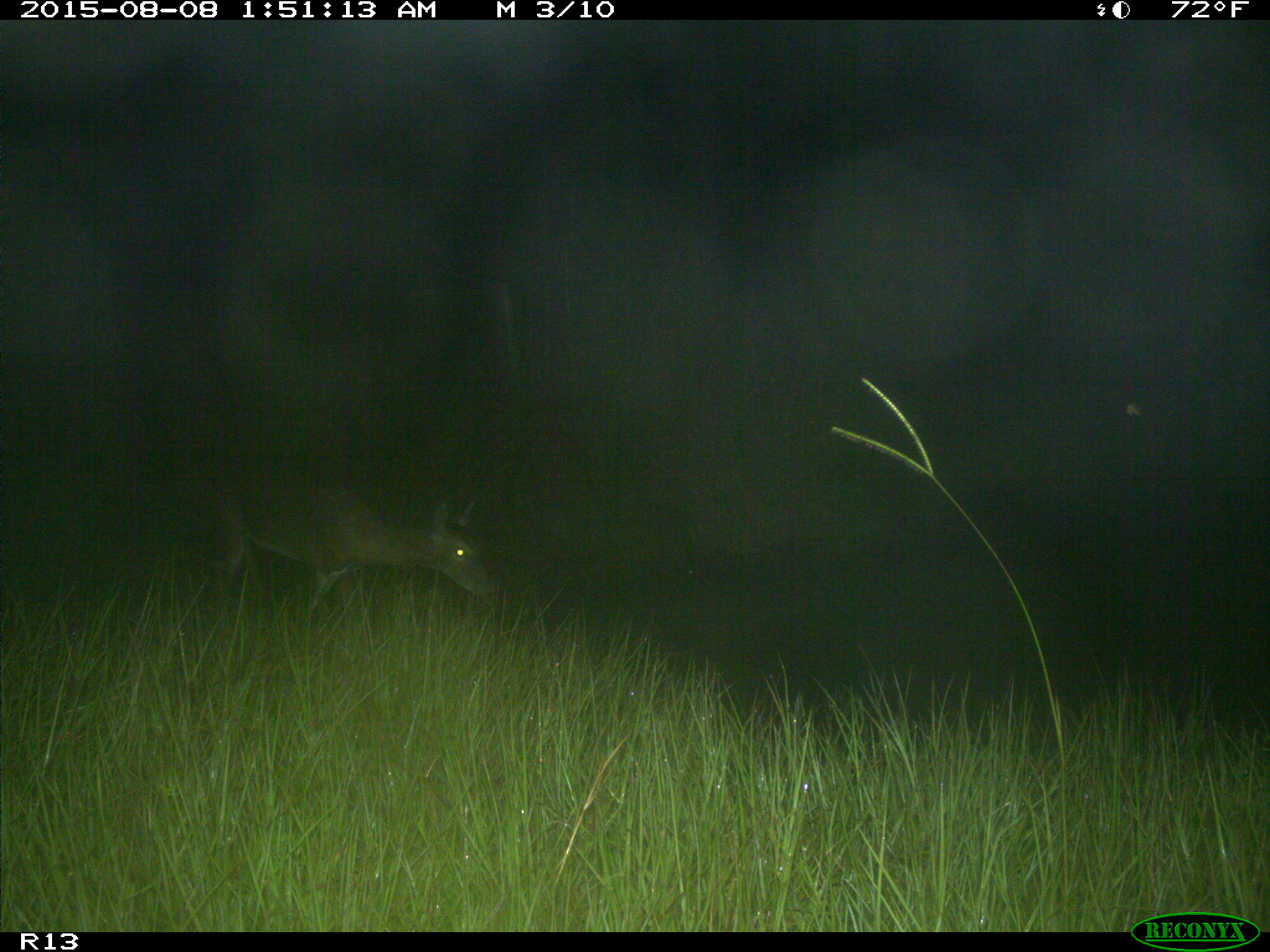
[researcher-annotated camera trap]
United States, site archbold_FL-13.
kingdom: Animalia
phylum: Chordata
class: Mammalia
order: Artiodactyla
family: Cervidae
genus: Odocoileus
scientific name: Odocoileus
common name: deer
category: unidentified deer